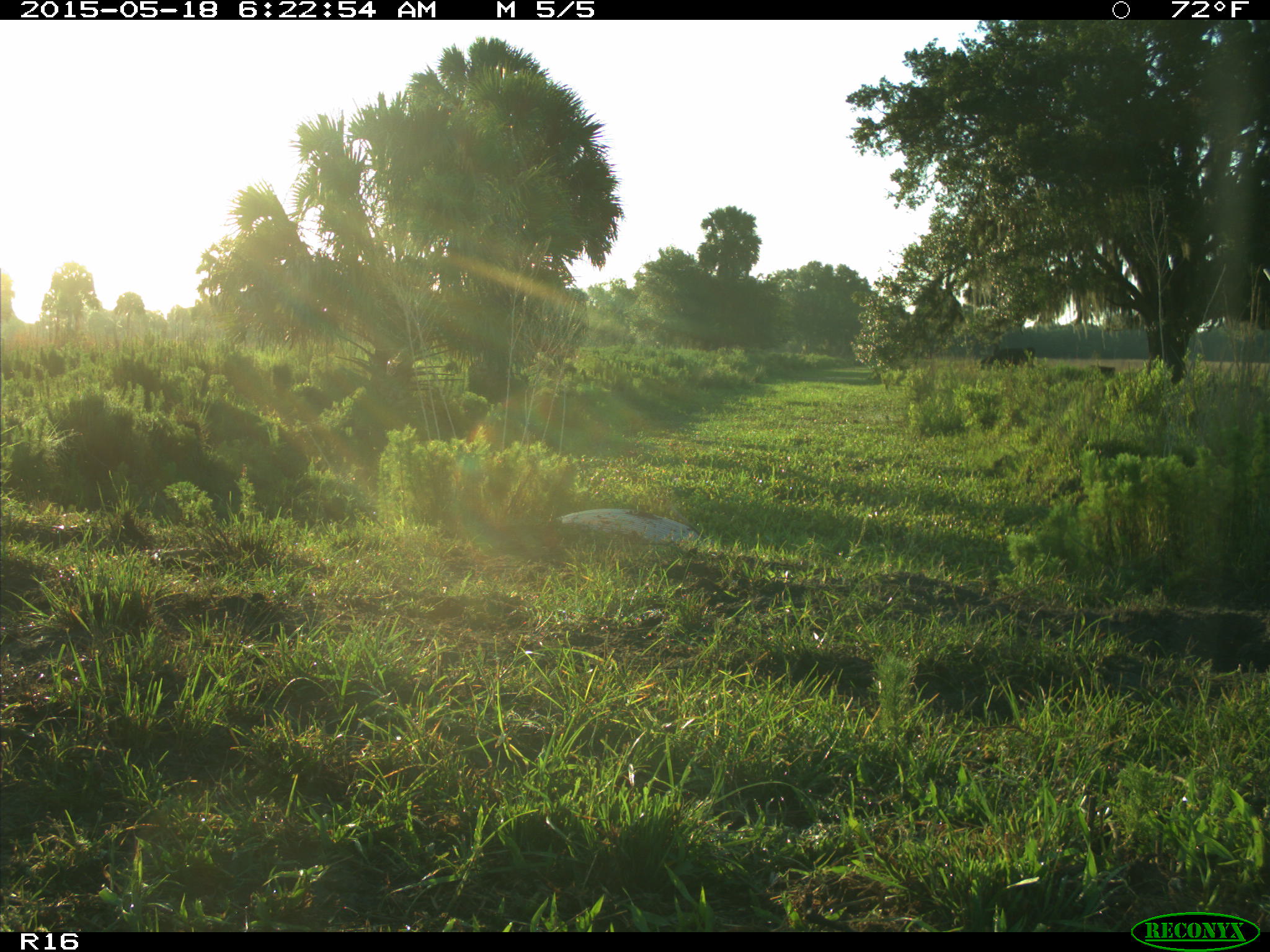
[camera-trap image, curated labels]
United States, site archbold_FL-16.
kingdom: Animalia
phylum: Chordata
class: Mammalia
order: Artiodactyla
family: Bovidae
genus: Bos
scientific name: Bos taurus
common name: domestic cow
Bos taurus (domestic cow).